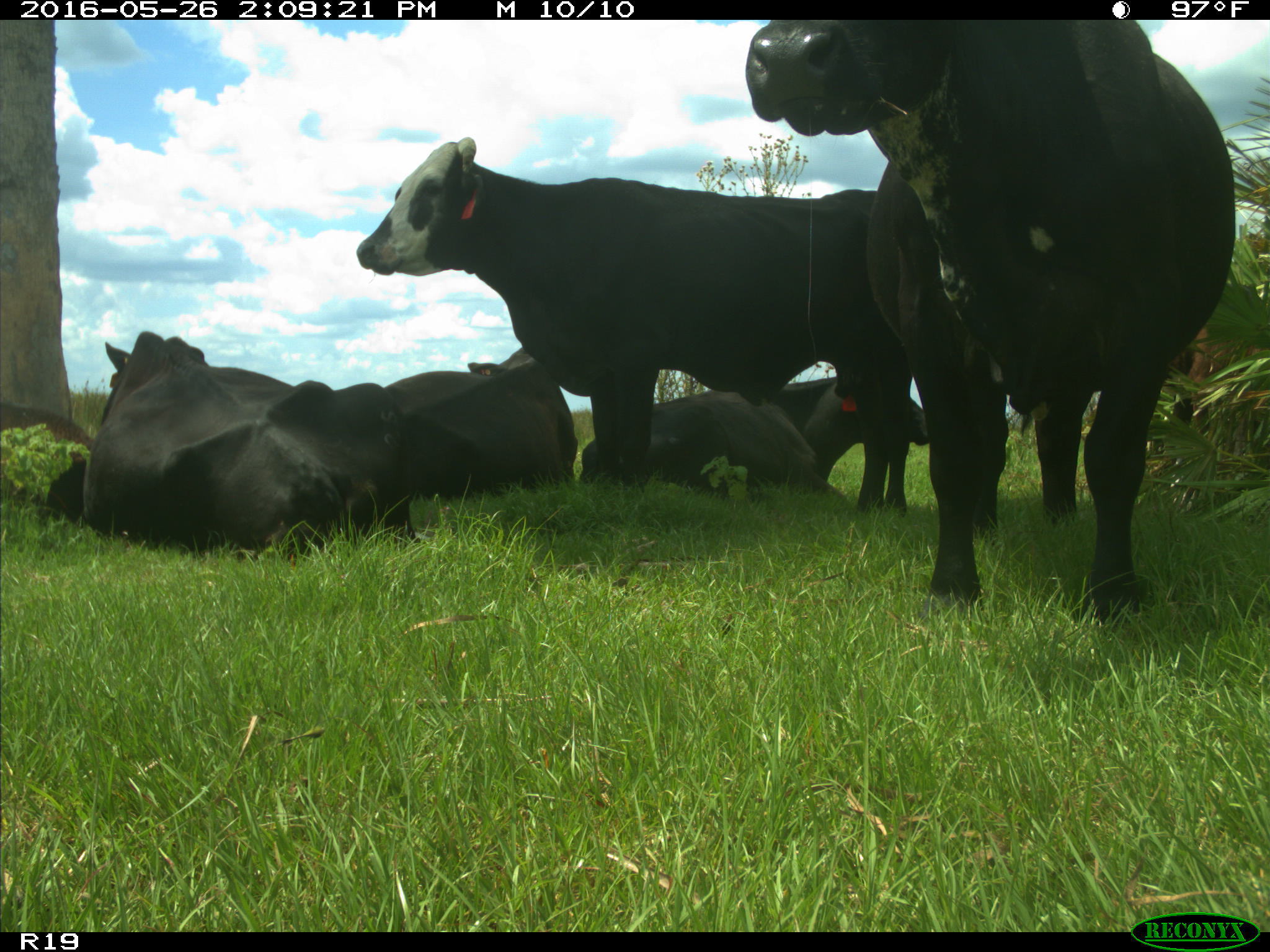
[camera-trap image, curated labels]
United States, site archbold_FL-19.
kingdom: Animalia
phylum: Chordata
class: Mammalia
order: Artiodactyla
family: Bovidae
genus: Bos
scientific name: Bos taurus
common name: domestic cow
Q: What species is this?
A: Bos taurus (domestic cow).